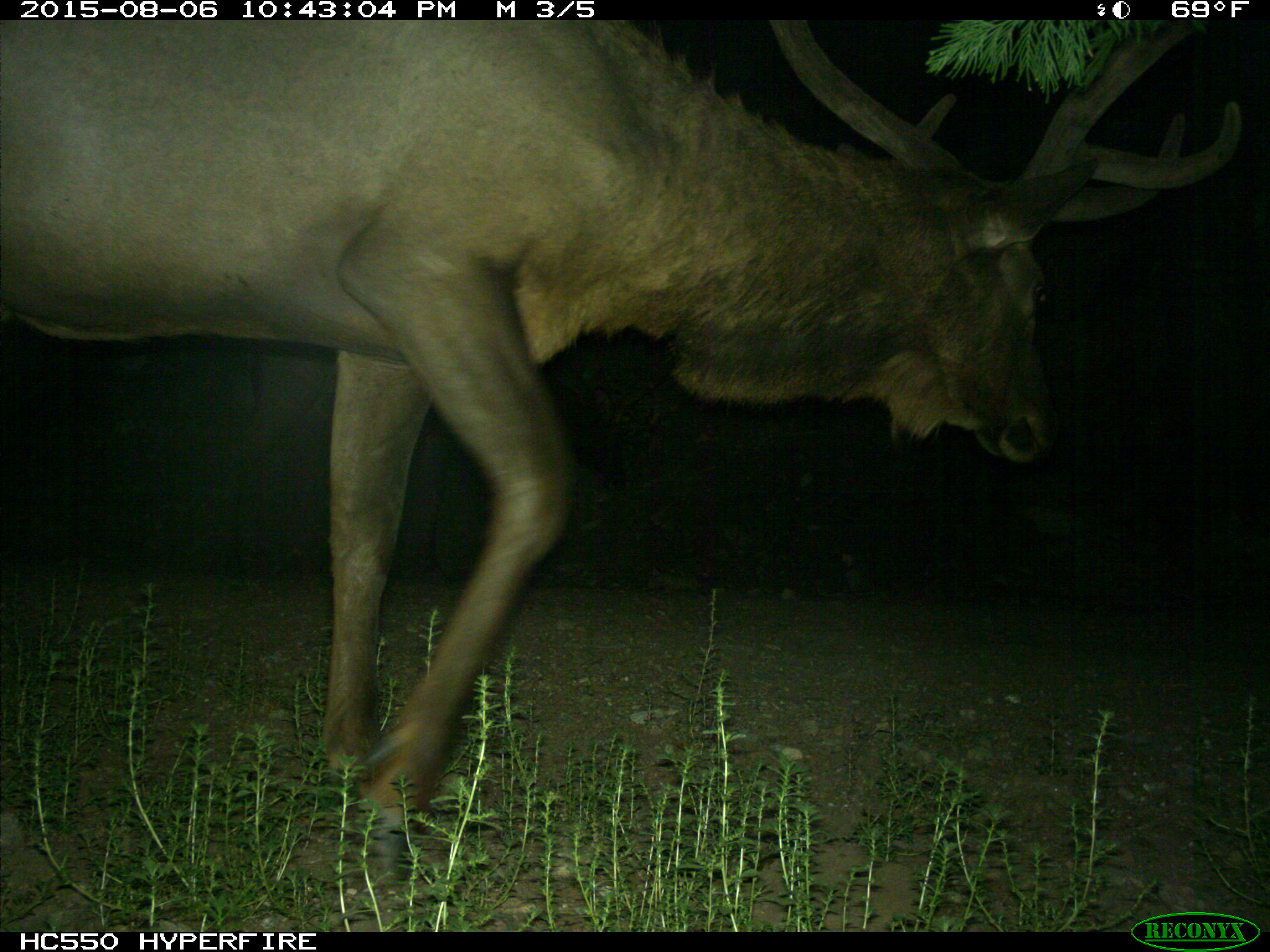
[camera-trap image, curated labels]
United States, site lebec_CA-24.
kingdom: Animalia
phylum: Chordata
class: Mammalia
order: Artiodactyla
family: Cervidae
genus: Cervus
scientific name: Cervus canadensis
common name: elk